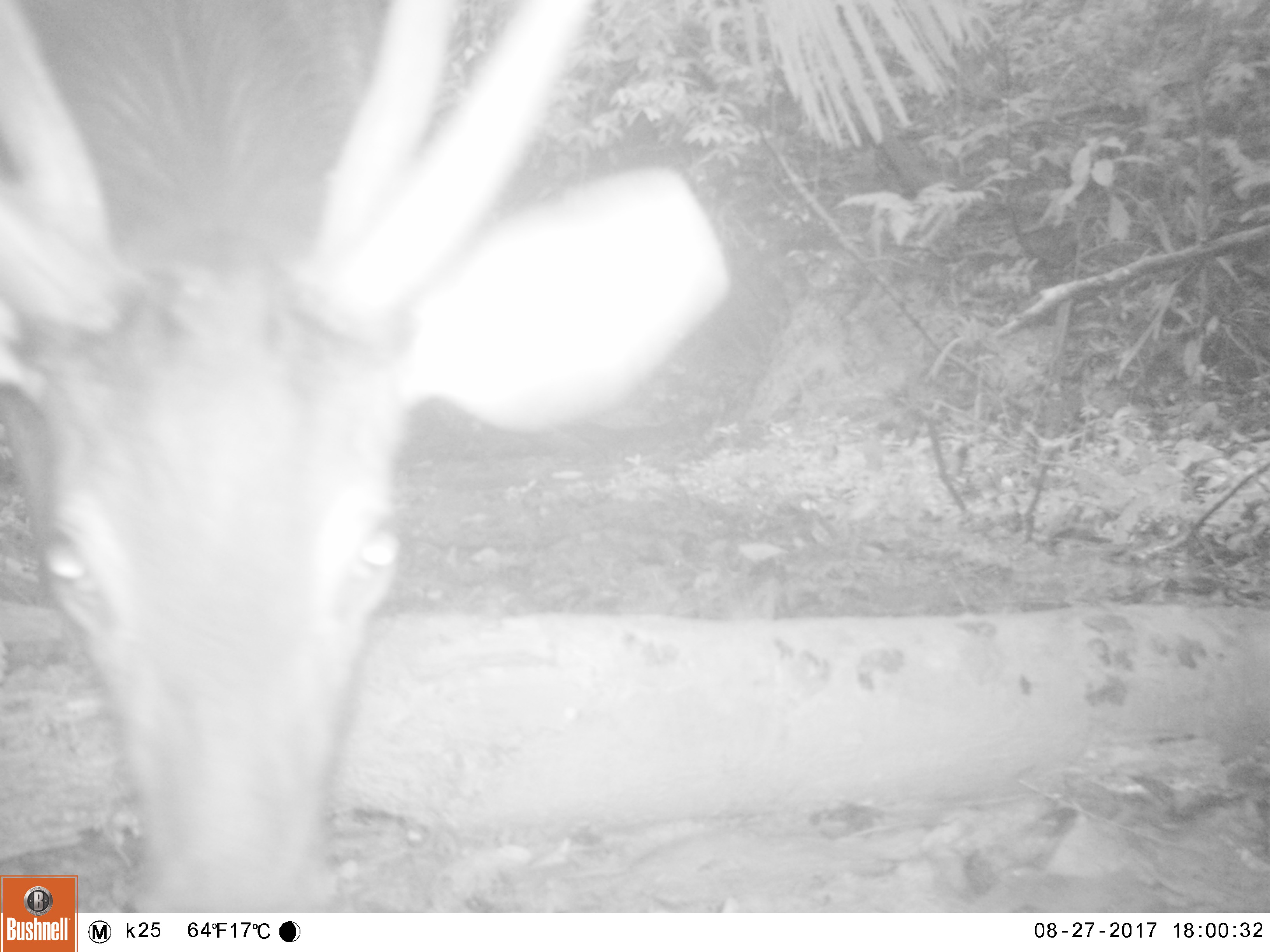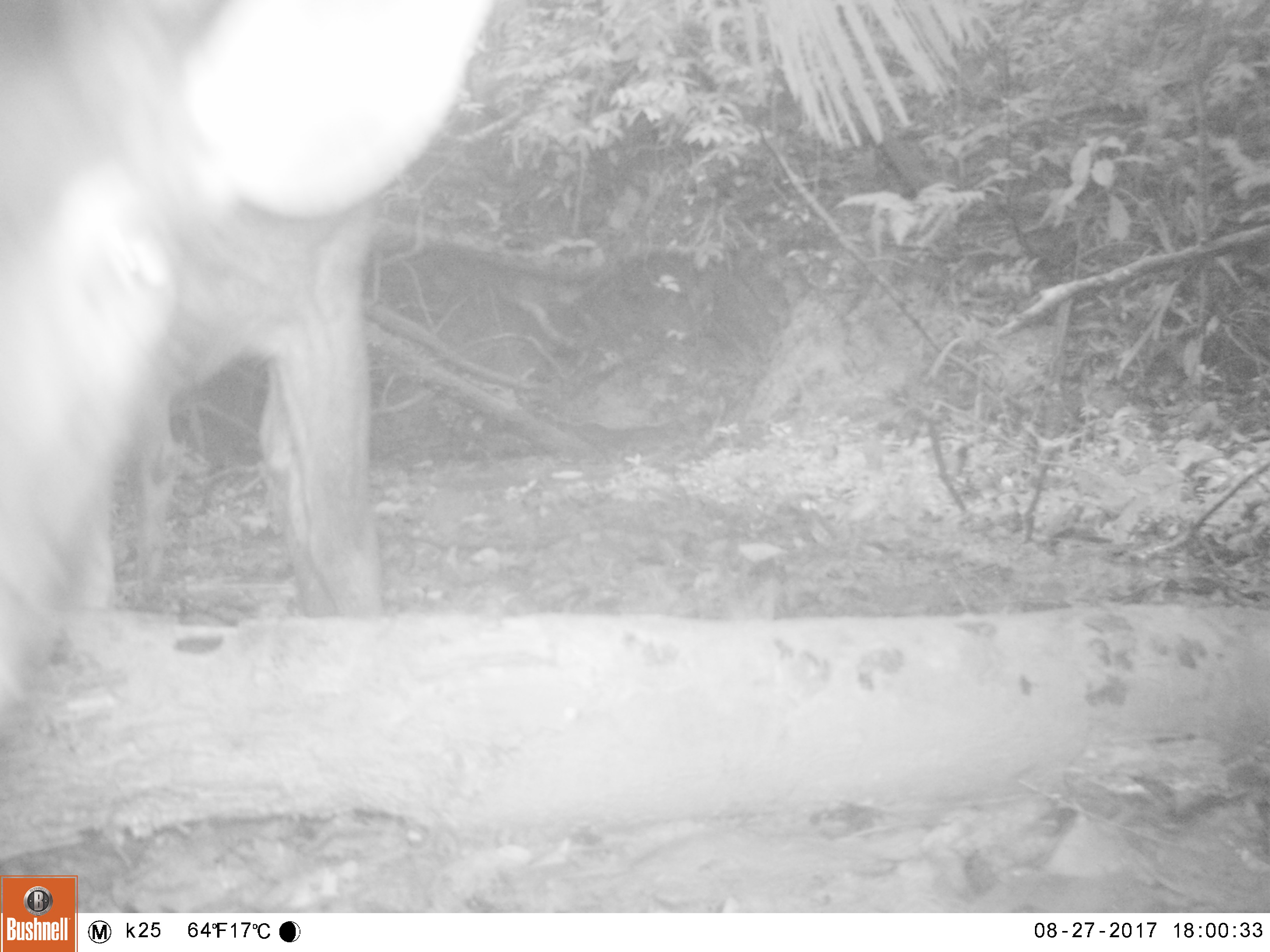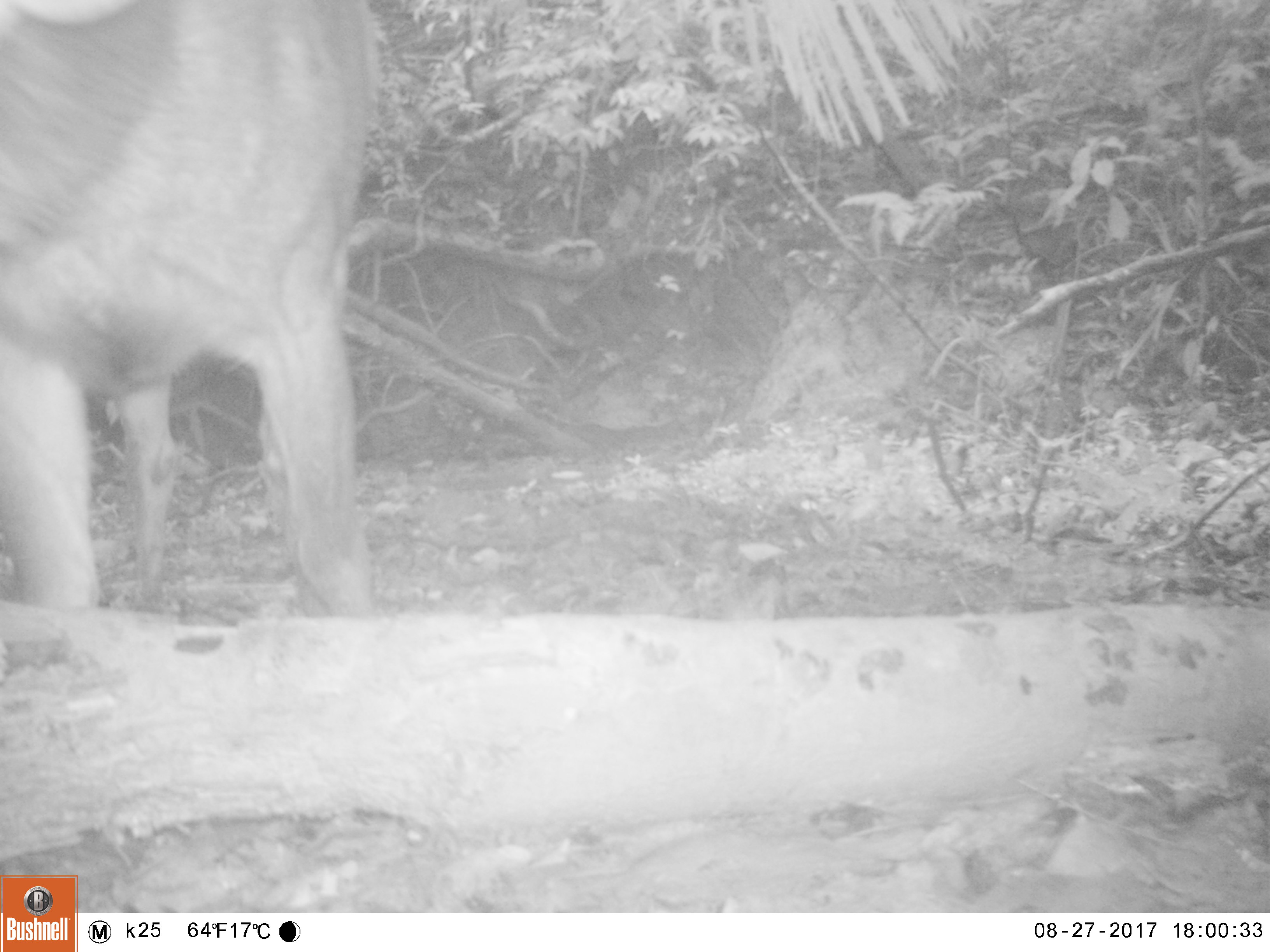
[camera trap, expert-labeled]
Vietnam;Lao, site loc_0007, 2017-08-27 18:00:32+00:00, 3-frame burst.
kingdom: Animalia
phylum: Chordata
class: Mammalia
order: Artiodactyla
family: Cervidae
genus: Rusa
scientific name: Rusa unicolor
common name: sambar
Sambar (Rusa unicolor). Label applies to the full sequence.